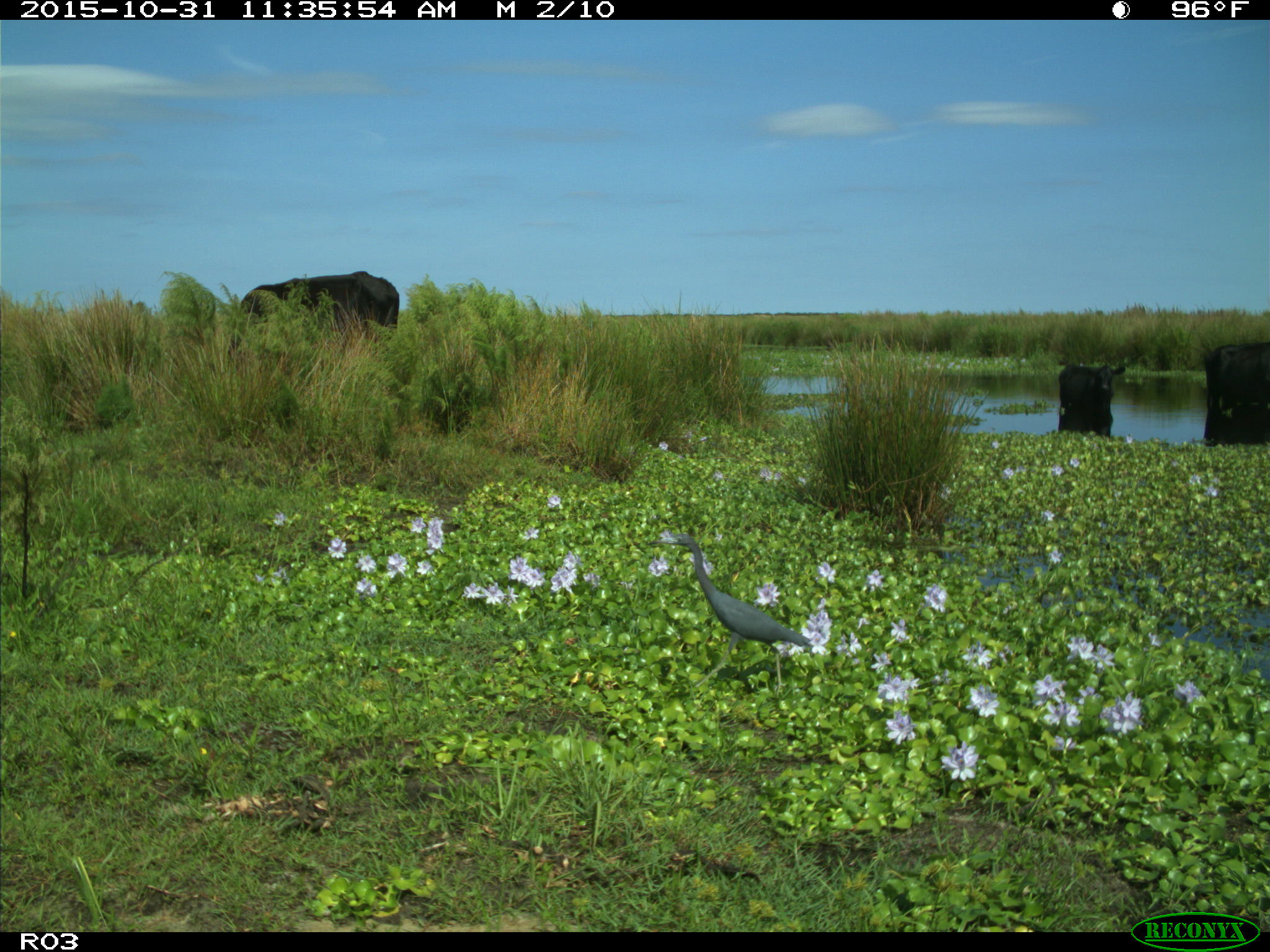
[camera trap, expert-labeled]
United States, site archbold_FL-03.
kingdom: Animalia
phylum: Chordata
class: Mammalia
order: Artiodactyla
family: Bovidae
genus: Bos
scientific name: Bos taurus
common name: domestic cow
Bos taurus (domestic cow).